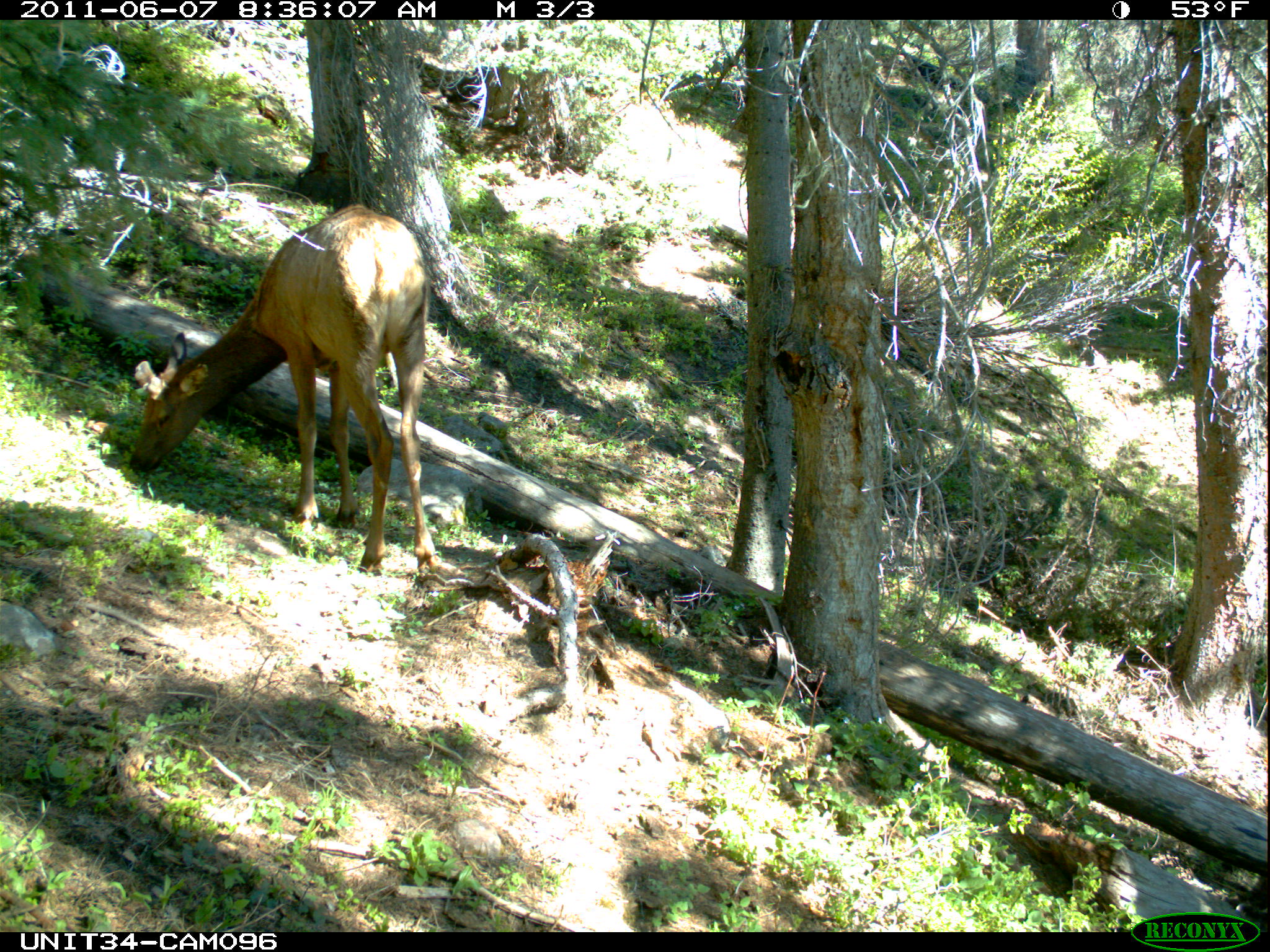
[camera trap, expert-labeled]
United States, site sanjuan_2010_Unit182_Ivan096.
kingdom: Animalia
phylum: Chordata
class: Mammalia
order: Artiodactyla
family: Cervidae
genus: Cervus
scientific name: Cervus elaphus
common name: red deer